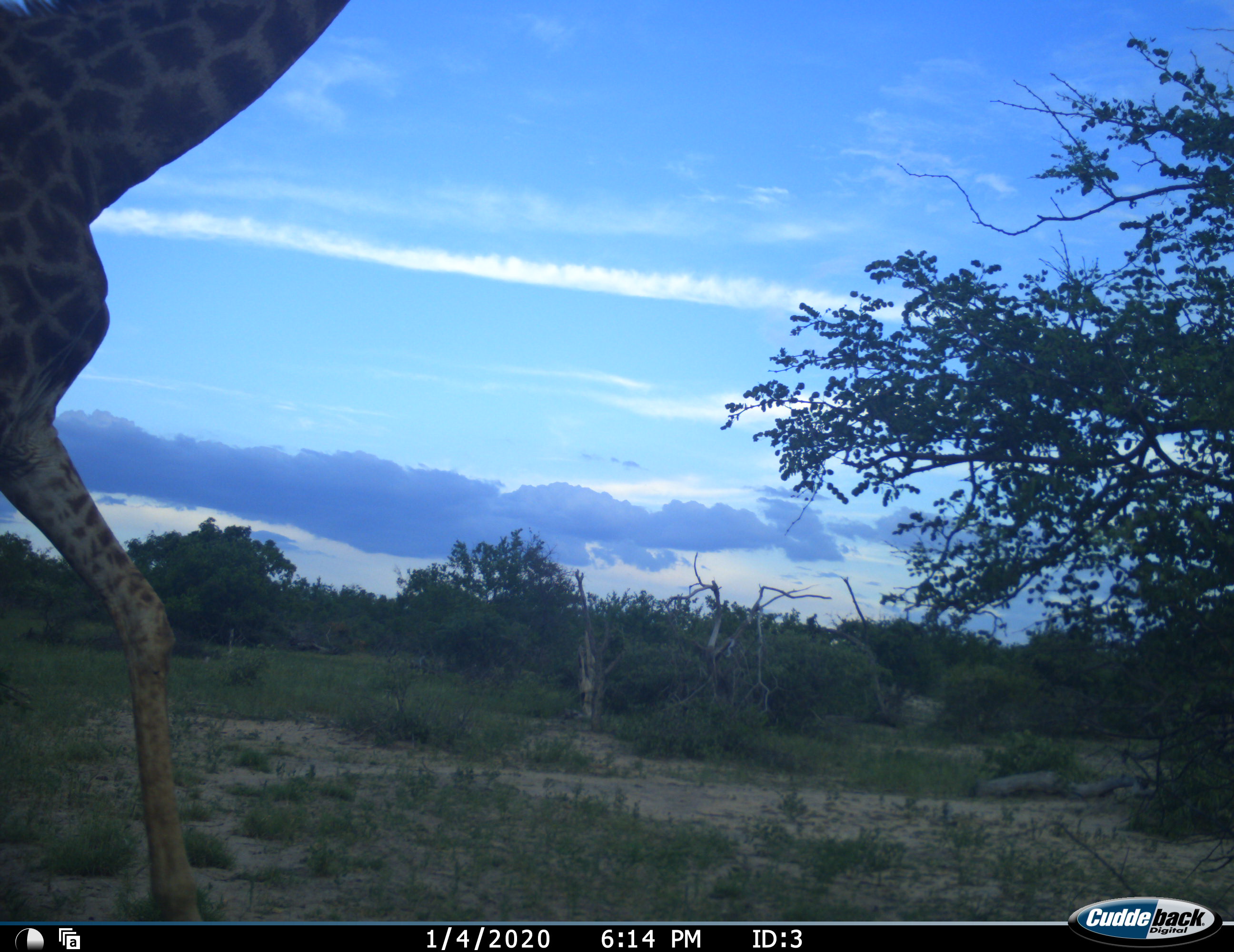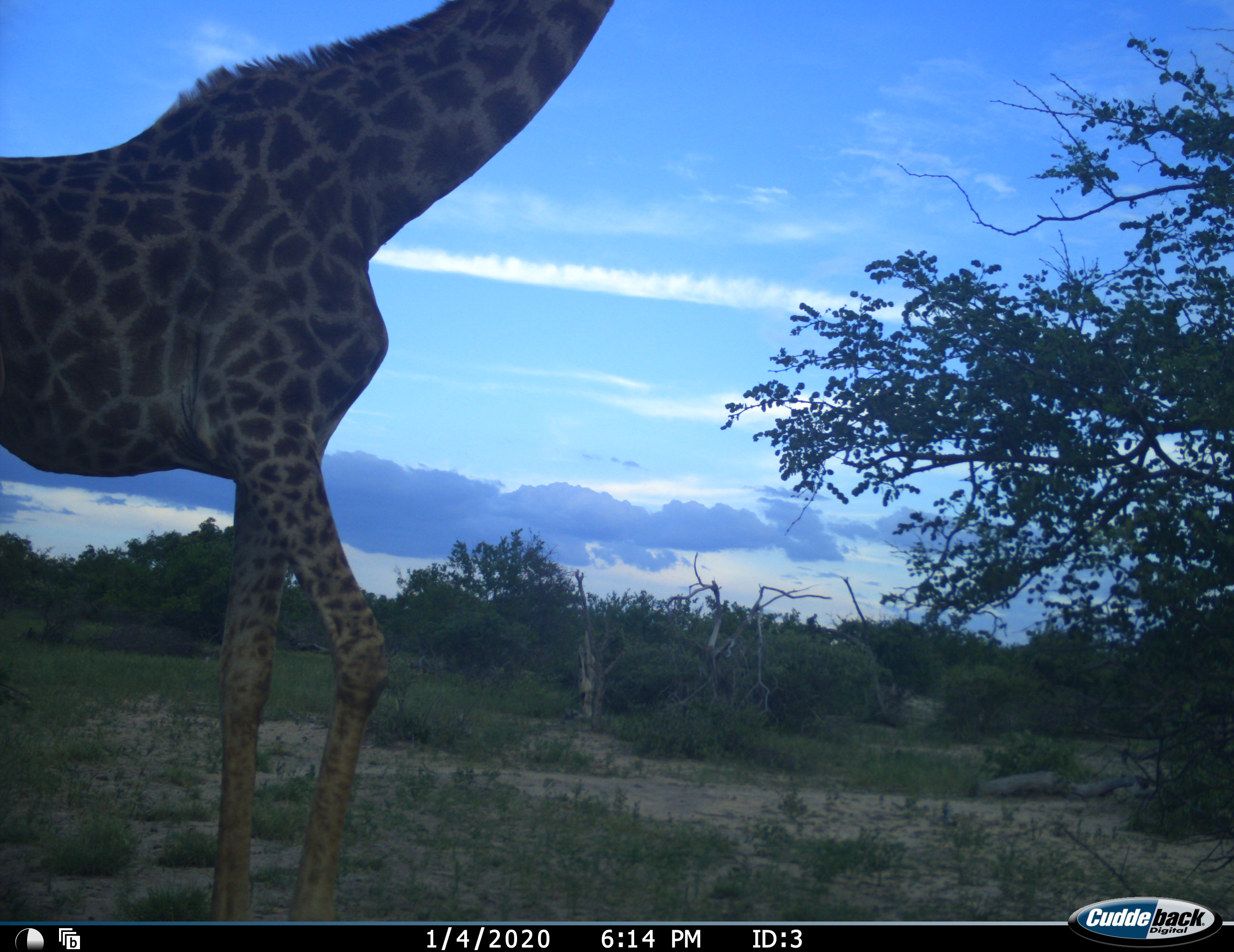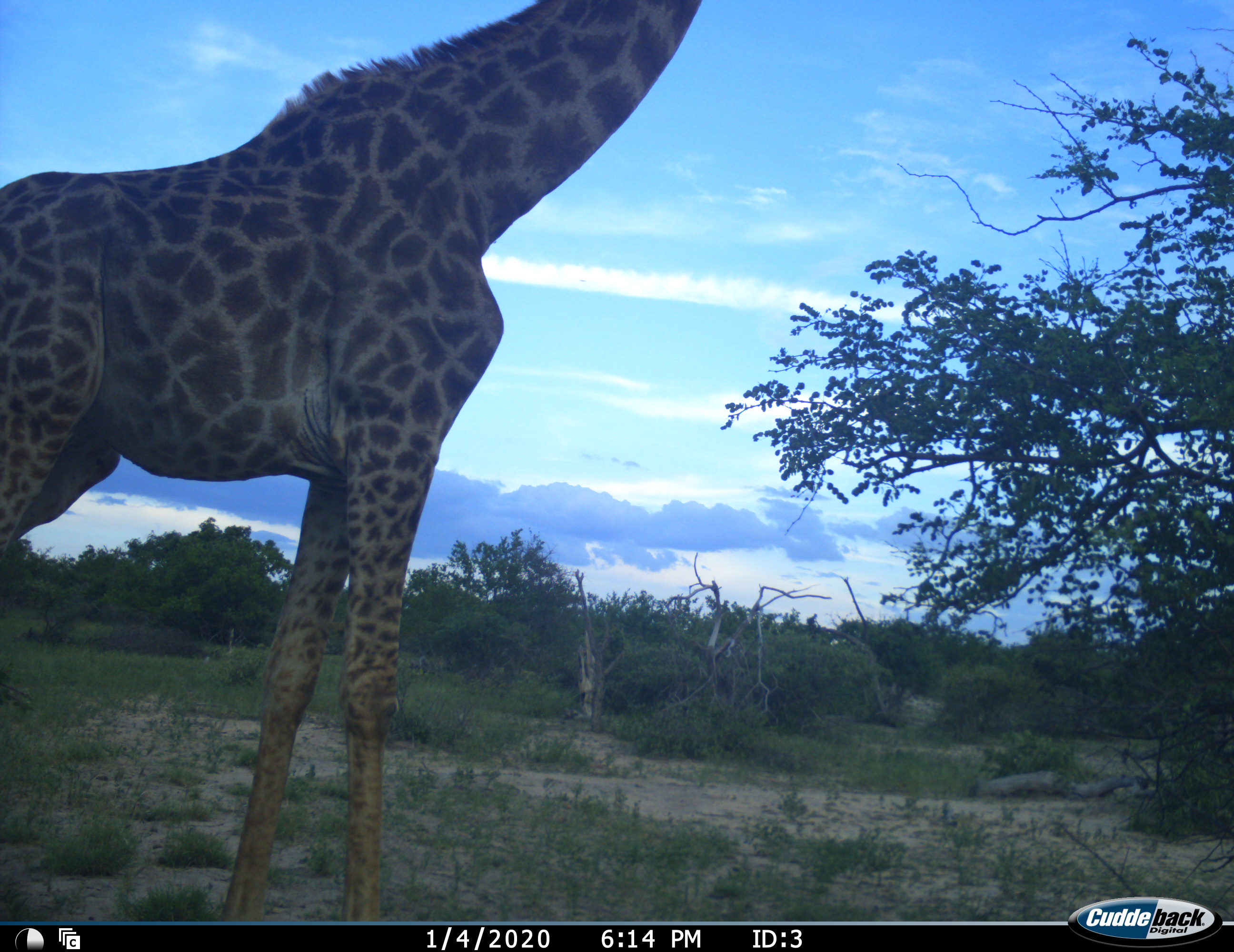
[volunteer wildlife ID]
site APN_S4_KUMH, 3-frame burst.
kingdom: Animalia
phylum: Chordata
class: Mammalia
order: Artiodactyla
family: Giraffidae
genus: Giraffa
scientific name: Giraffa camelopardalis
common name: giraffe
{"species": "giraffe (Giraffa camelopardalis)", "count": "1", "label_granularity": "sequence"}